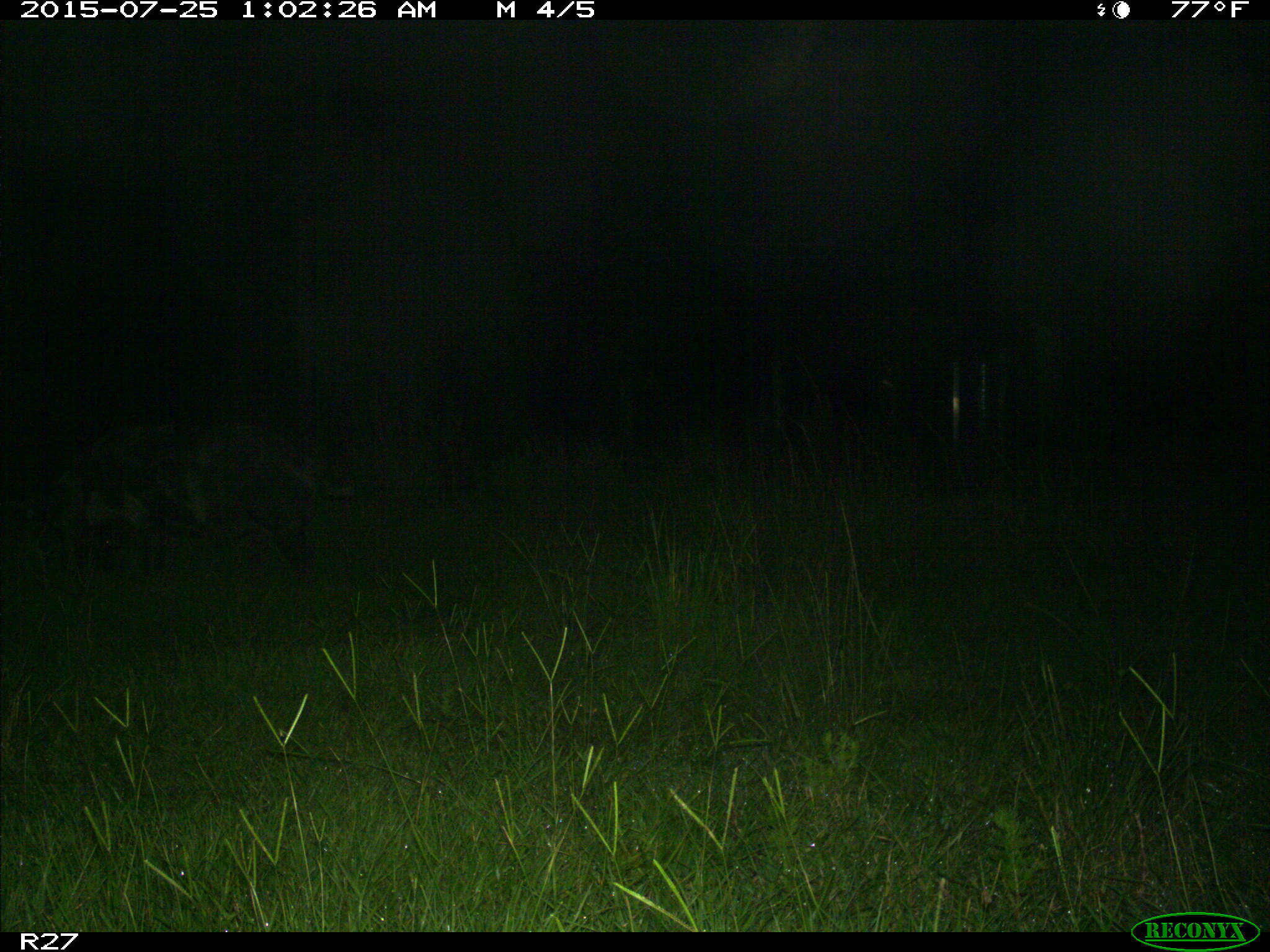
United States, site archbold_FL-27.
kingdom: Animalia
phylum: Chordata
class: Mammalia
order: Artiodactyla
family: Suidae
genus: Sus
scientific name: Sus scrofa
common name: wild boar